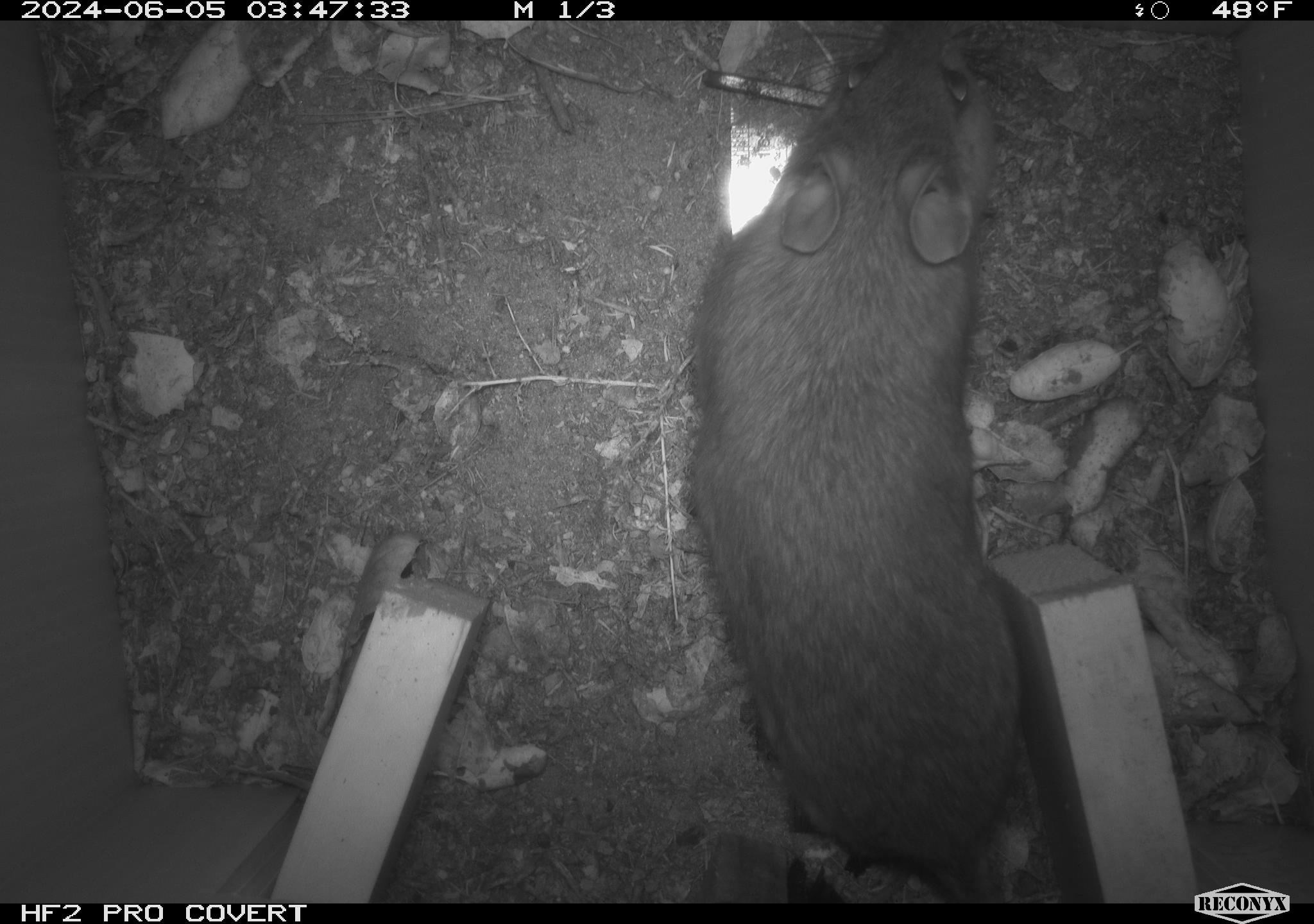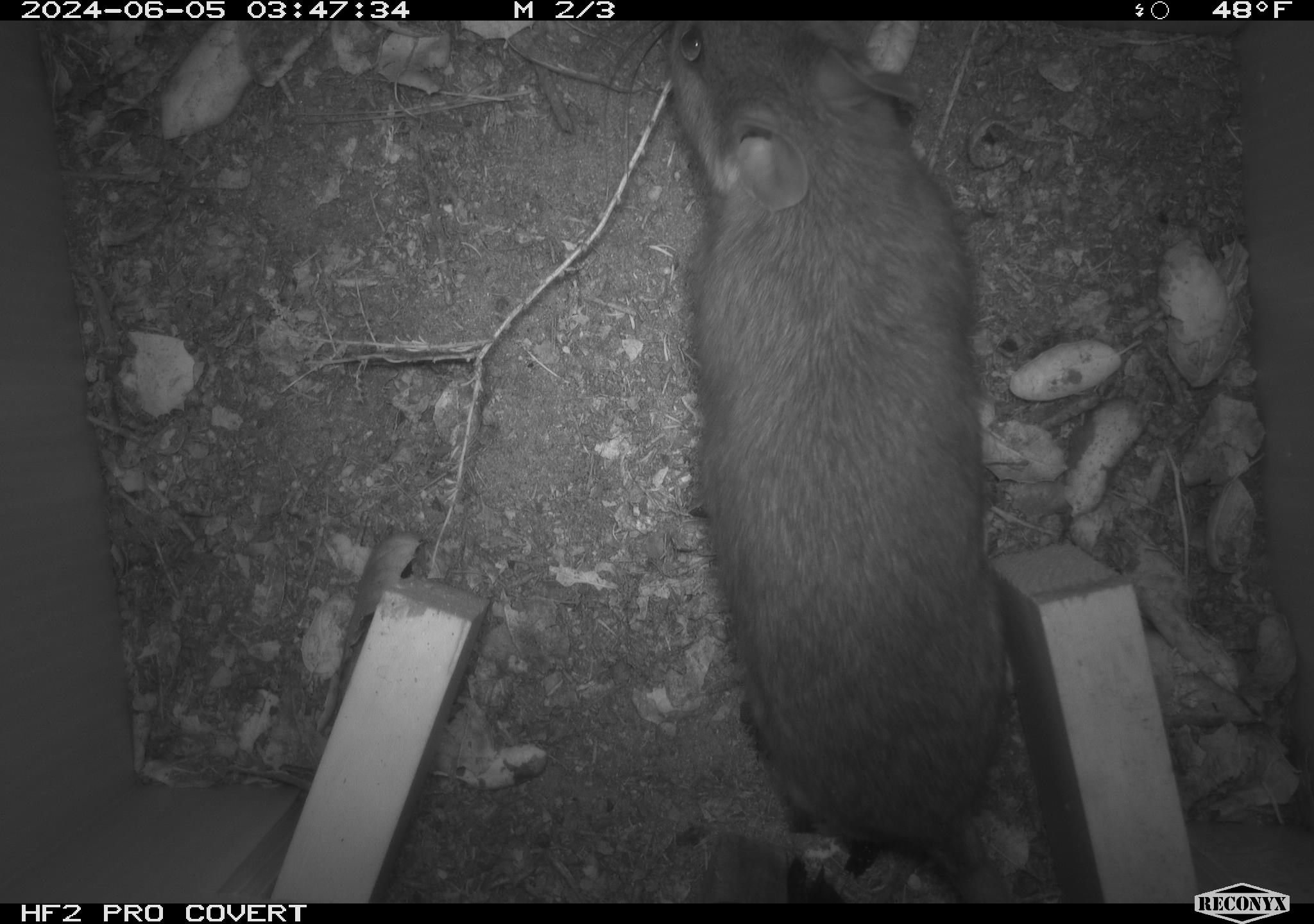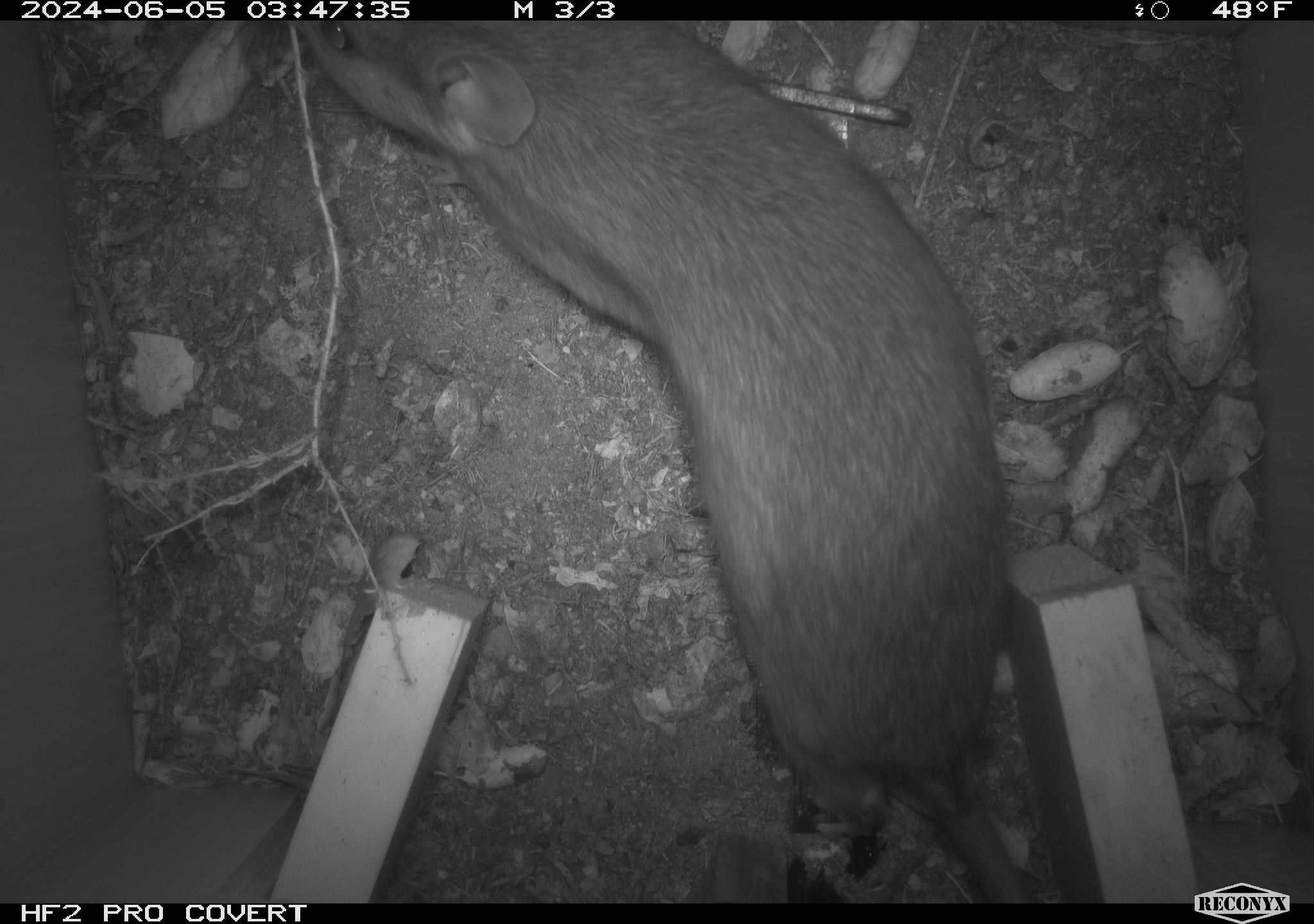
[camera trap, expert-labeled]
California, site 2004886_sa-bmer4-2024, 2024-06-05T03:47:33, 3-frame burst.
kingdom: Animalia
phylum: Chordata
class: Mammalia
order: Rodentia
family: Muridae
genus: Rattus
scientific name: Rattus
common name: rat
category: rattus species